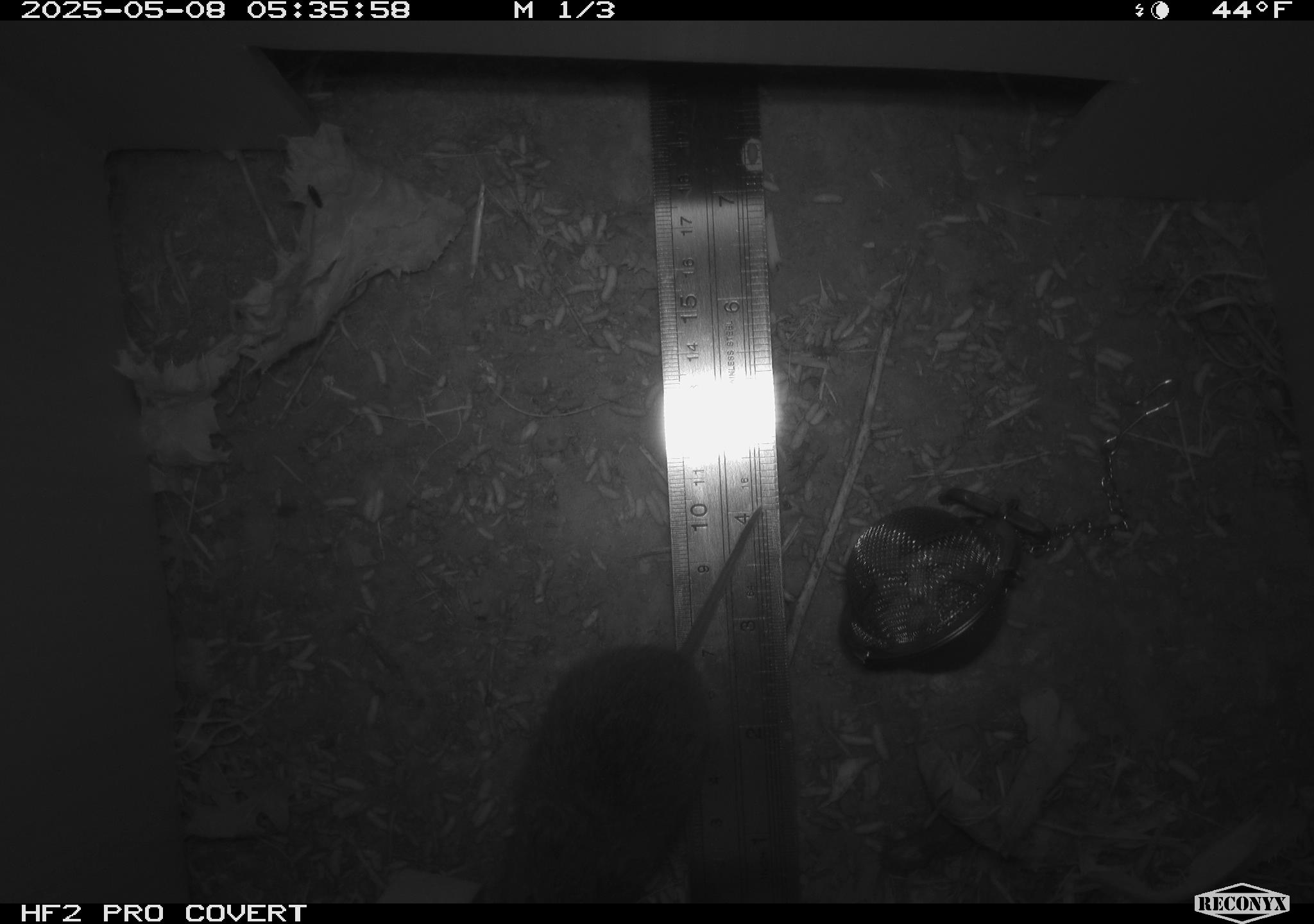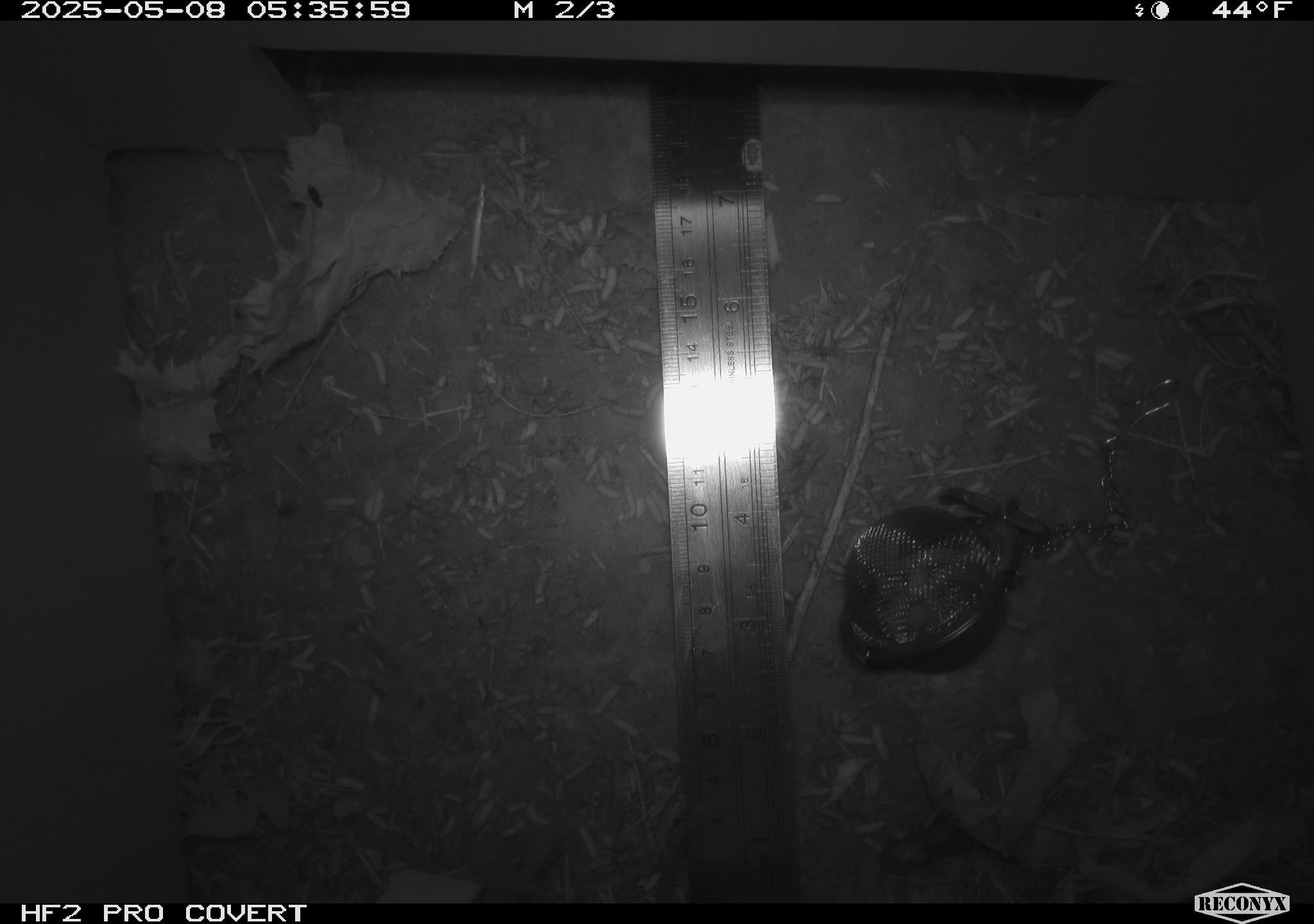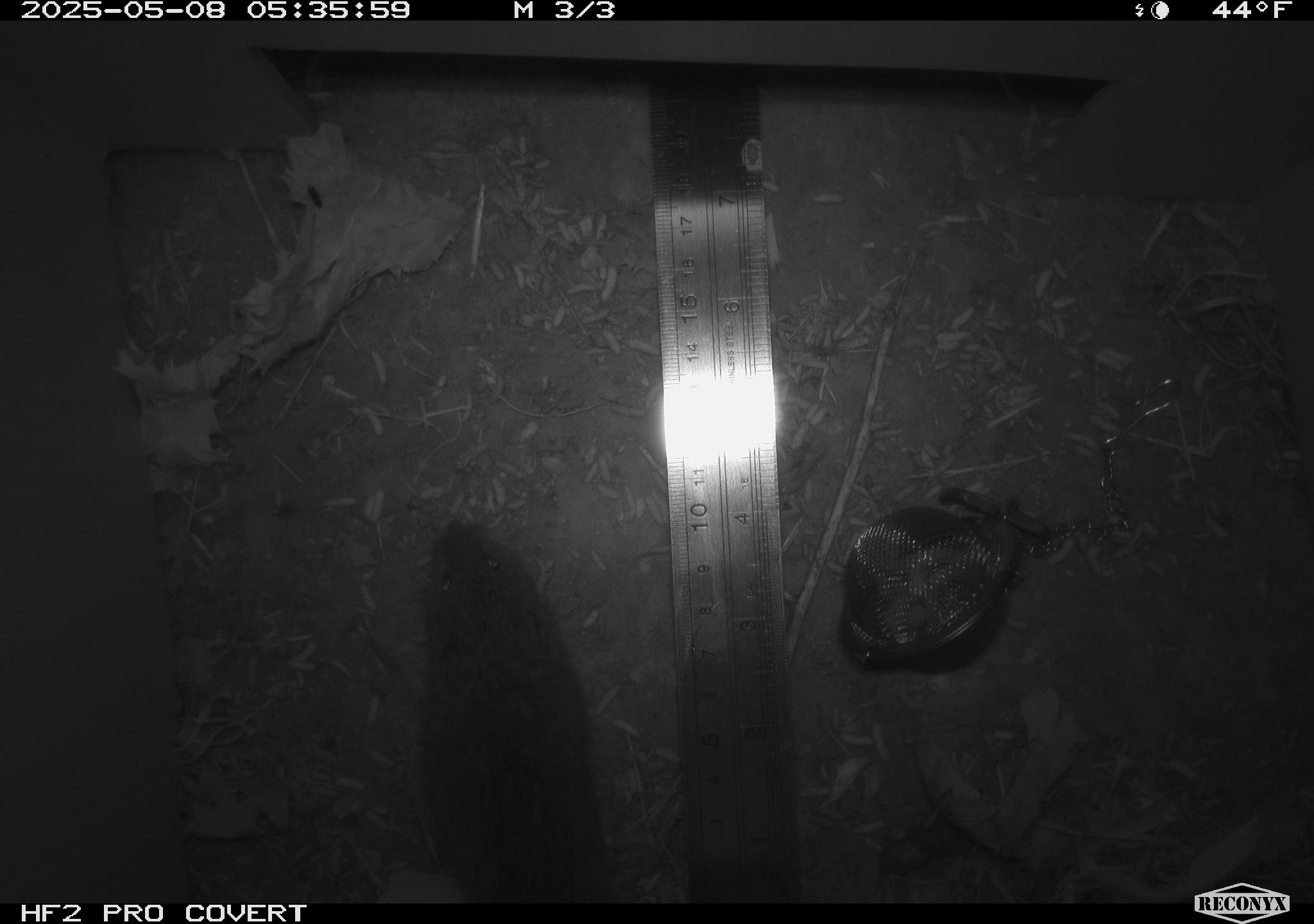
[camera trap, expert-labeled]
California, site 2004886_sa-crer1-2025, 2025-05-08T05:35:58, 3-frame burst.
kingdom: Animalia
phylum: Chordata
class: Mammalia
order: Rodentia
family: Cricetidae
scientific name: Arvicolinae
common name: voles, lemmings, and muskrats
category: arvicolinae subfamily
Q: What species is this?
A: Arvicolinae subfamily (voles, lemmings, and muskrats) (Arvicolinae).